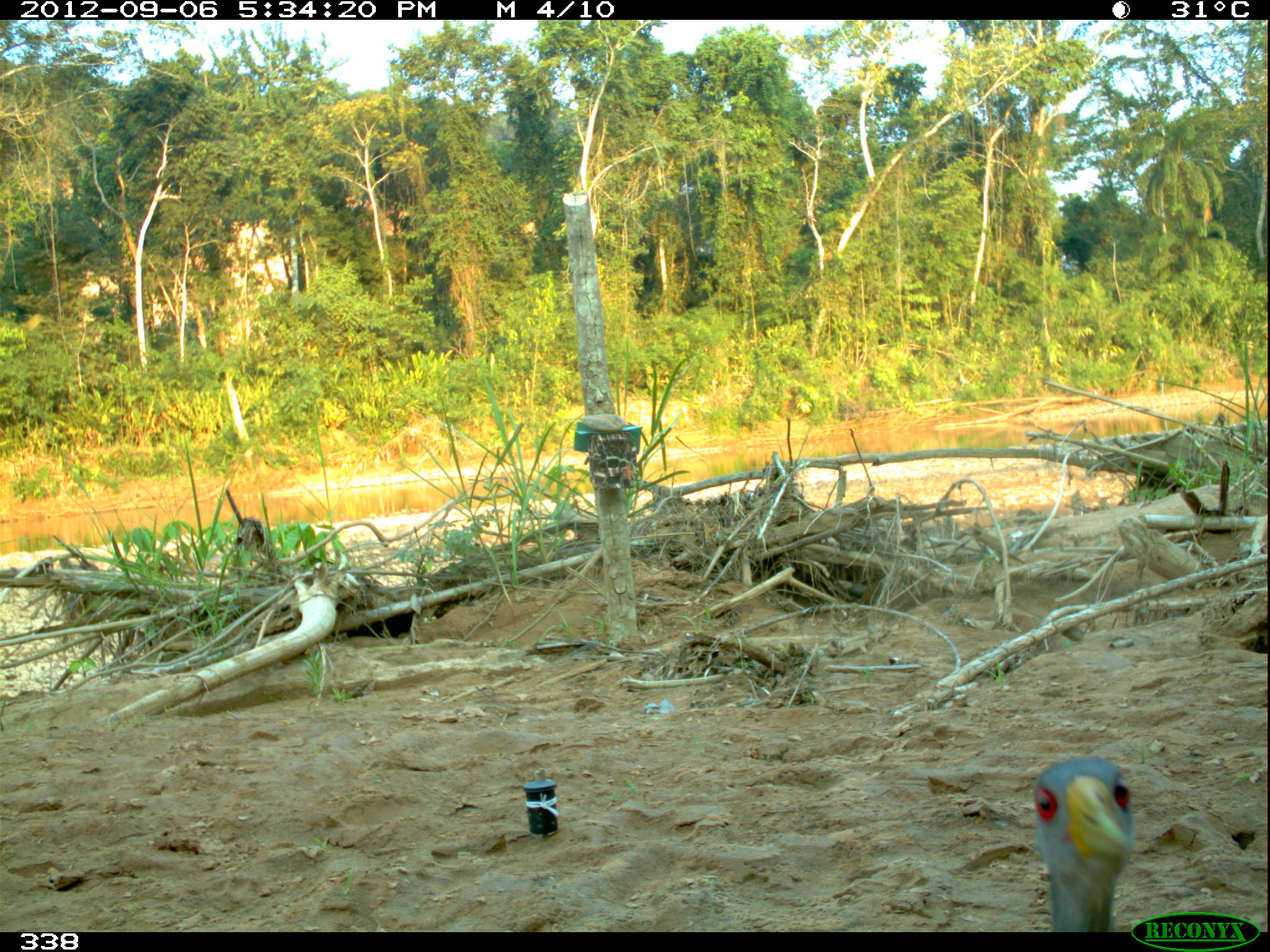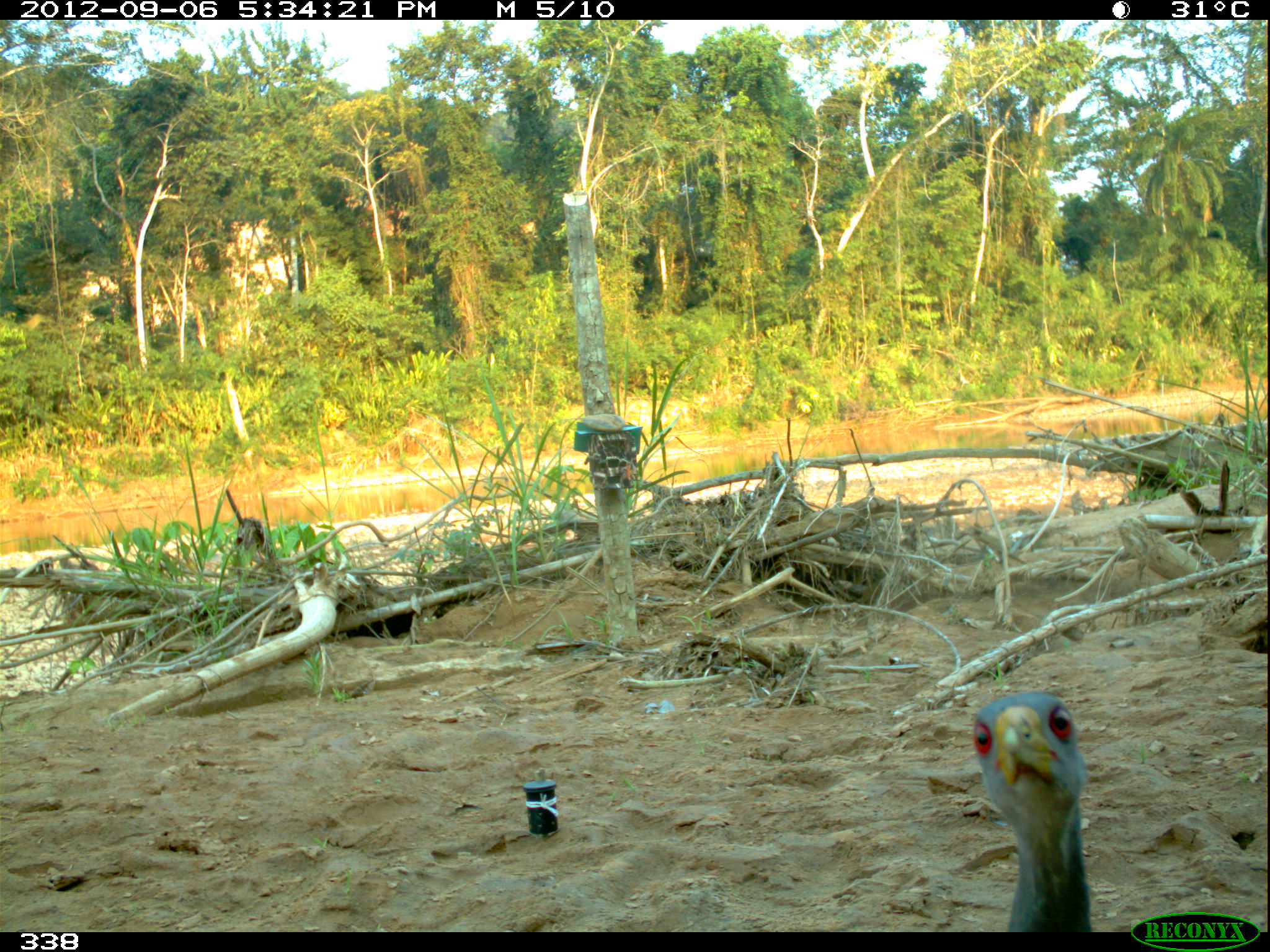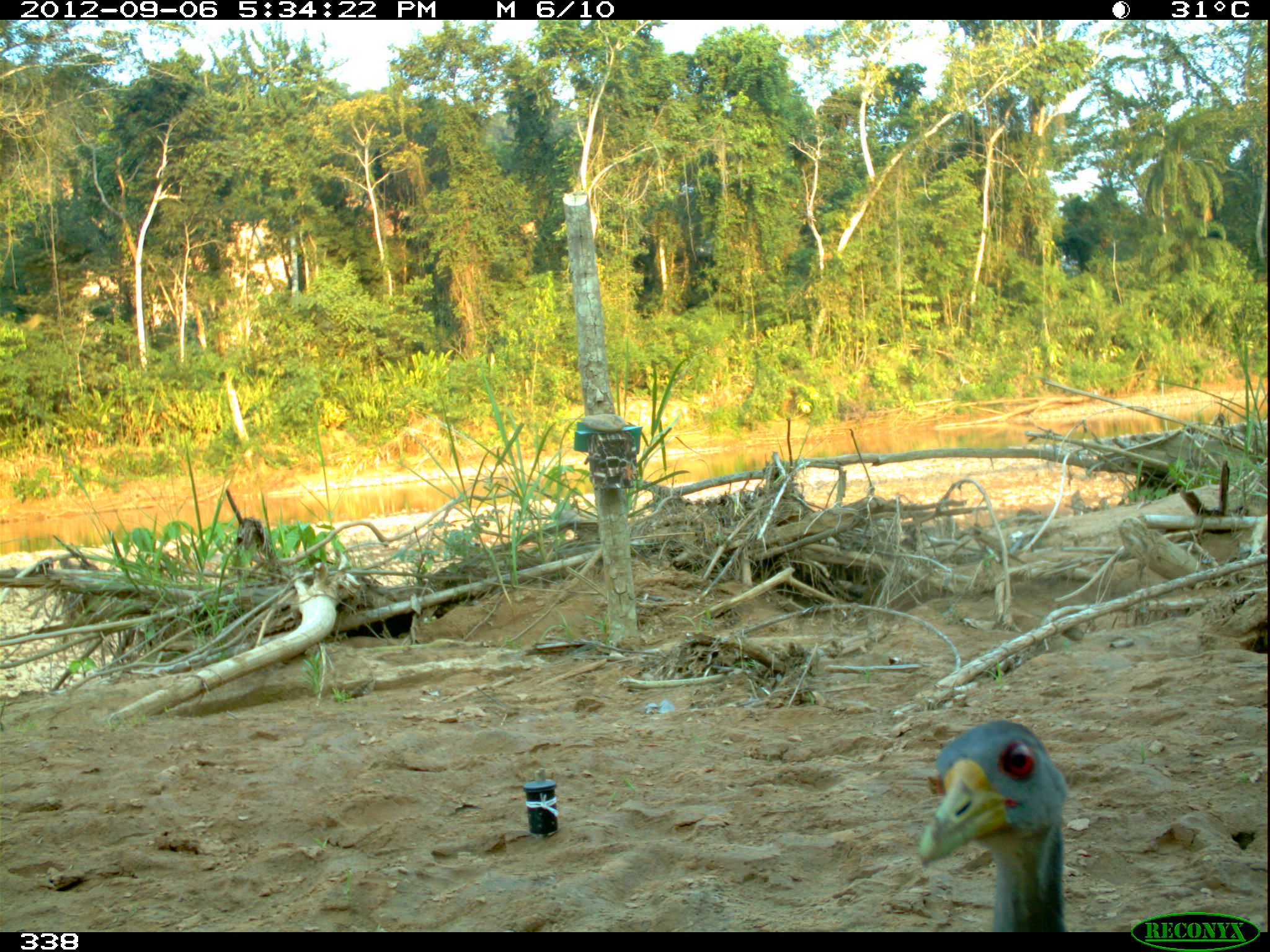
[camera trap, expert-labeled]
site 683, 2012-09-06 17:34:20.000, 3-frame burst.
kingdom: Animalia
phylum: Chordata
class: Aves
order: Gruiformes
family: Rallidae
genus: Aramides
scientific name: Aramides cajaneus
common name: gray-cowled wood-rail